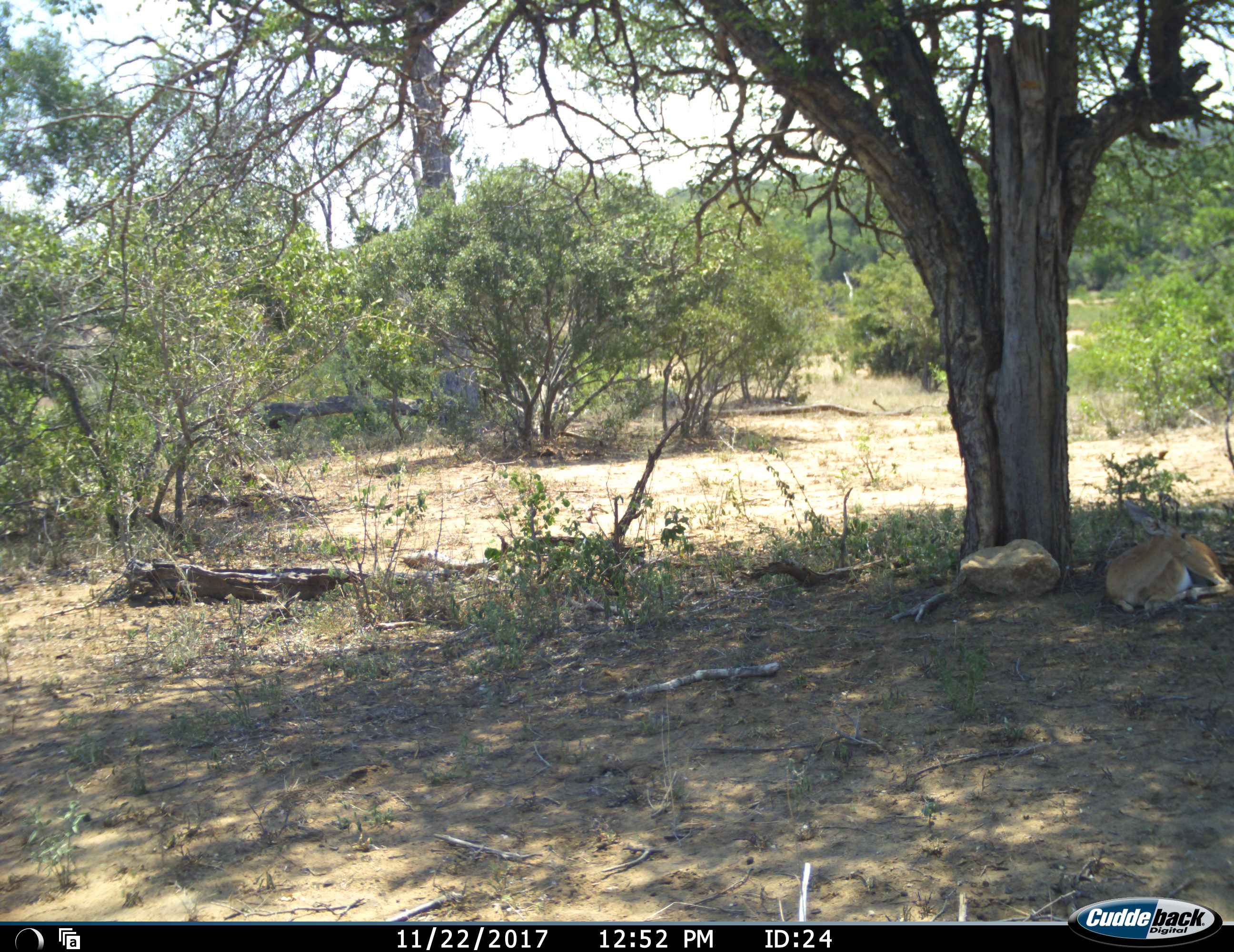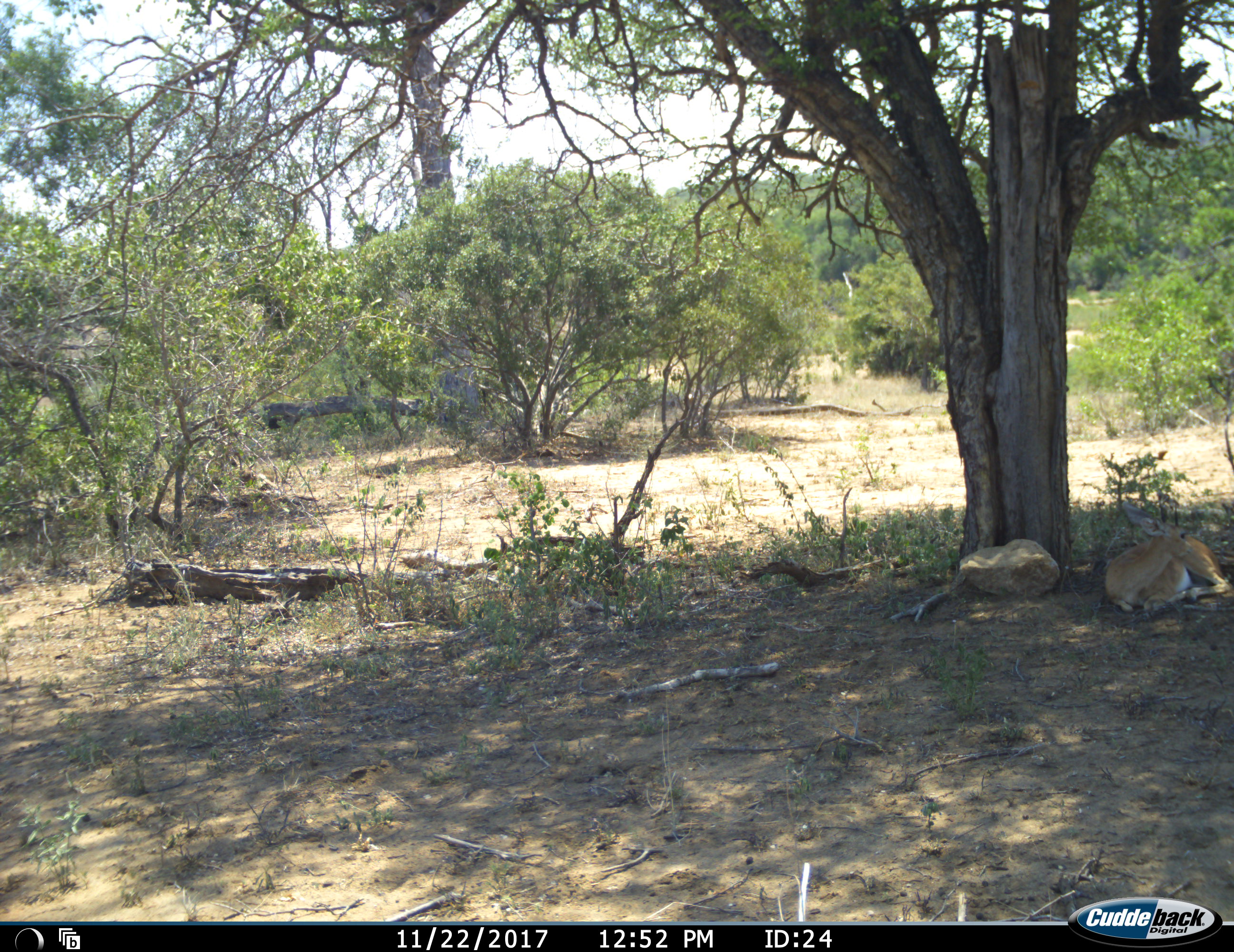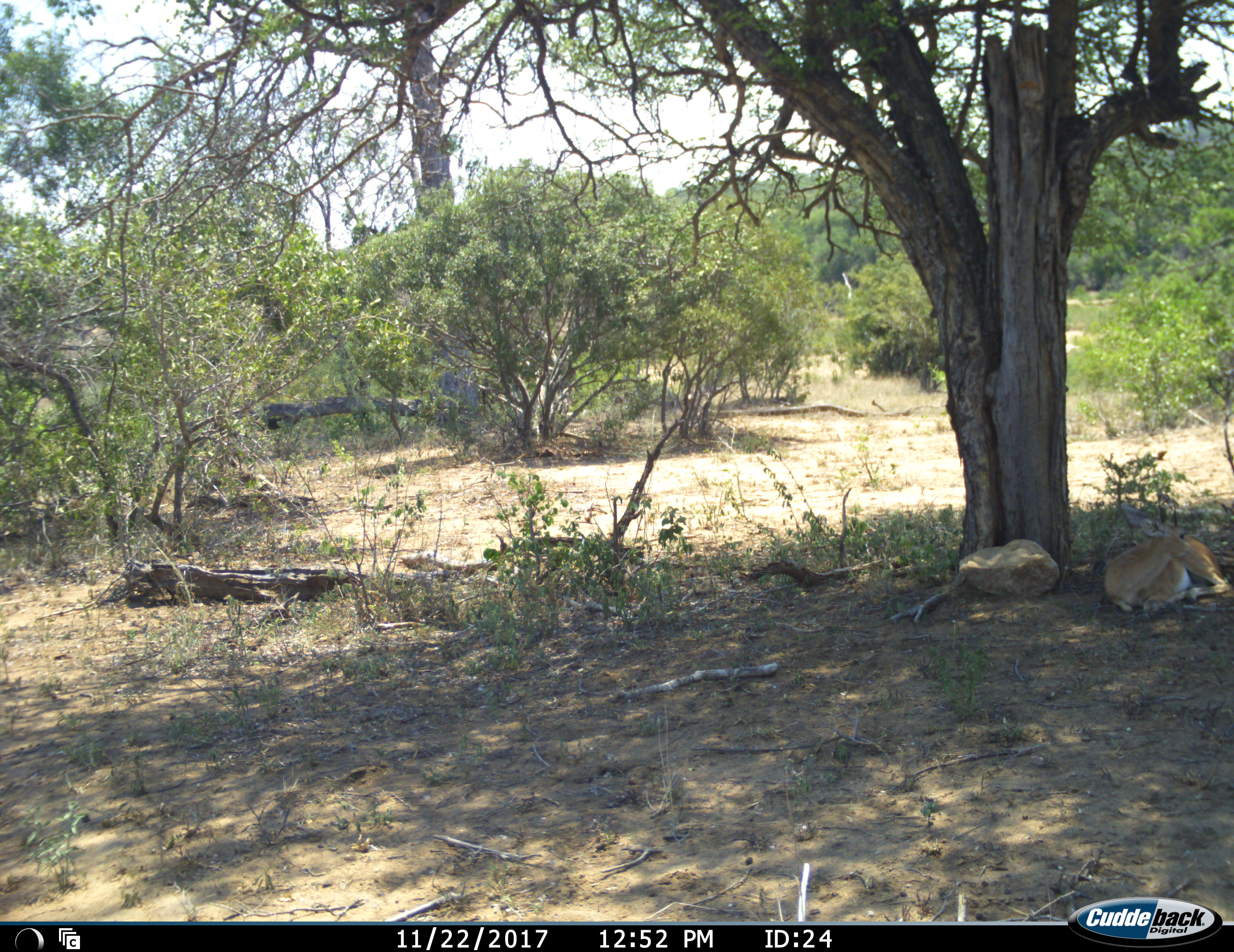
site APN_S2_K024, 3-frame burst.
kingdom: Animalia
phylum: Chordata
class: Mammalia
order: Artiodactyla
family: Bovidae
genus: Aepyceros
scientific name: Aepyceros melampus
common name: impala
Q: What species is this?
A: Impala (Aepyceros melampus).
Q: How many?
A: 1.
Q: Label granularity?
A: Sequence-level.